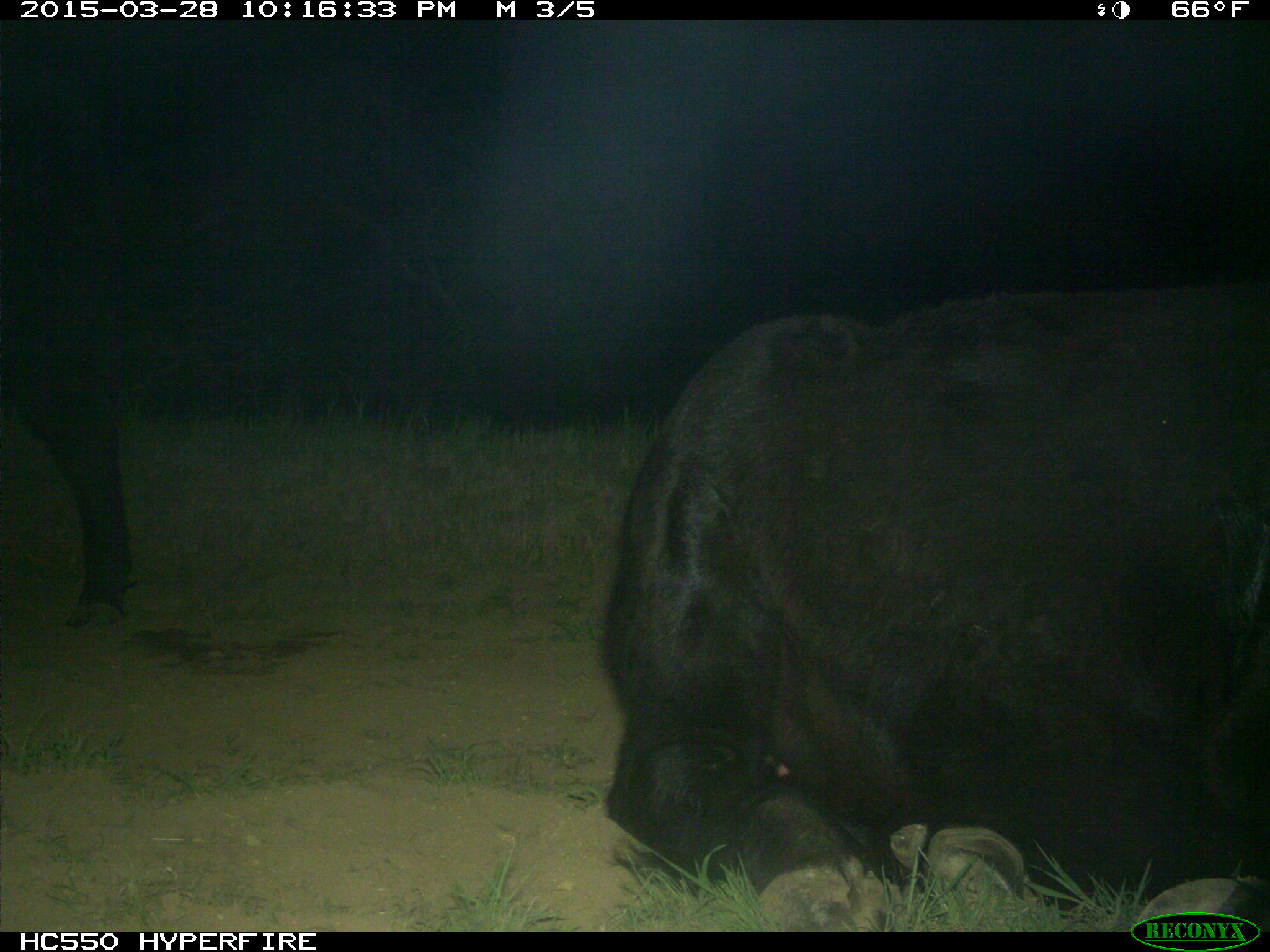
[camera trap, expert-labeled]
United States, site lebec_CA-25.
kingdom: Animalia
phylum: Chordata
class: Mammalia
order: Artiodactyla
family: Bovidae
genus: Bos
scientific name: Bos taurus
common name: domestic cow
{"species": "Bos taurus (domestic cow)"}